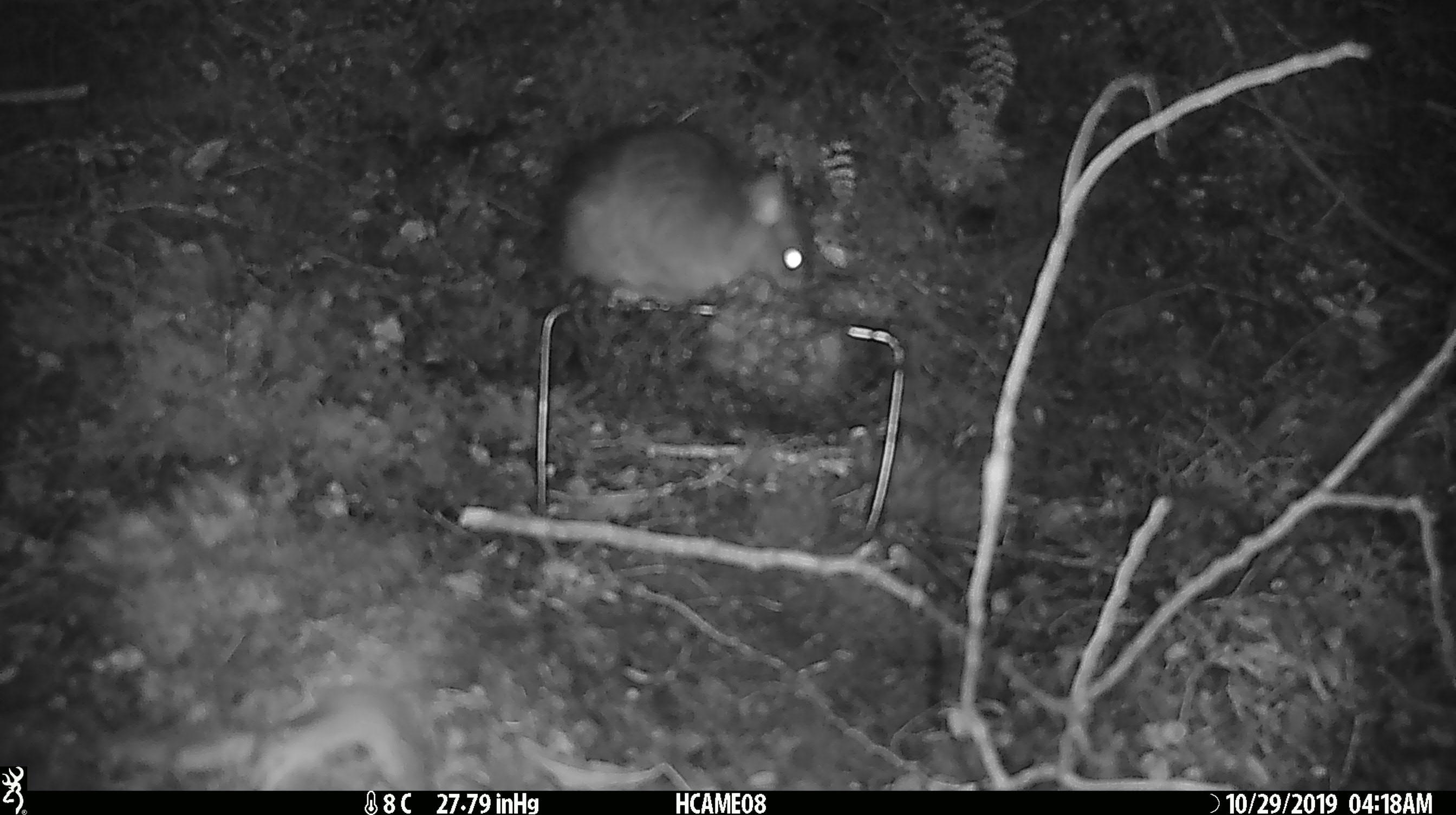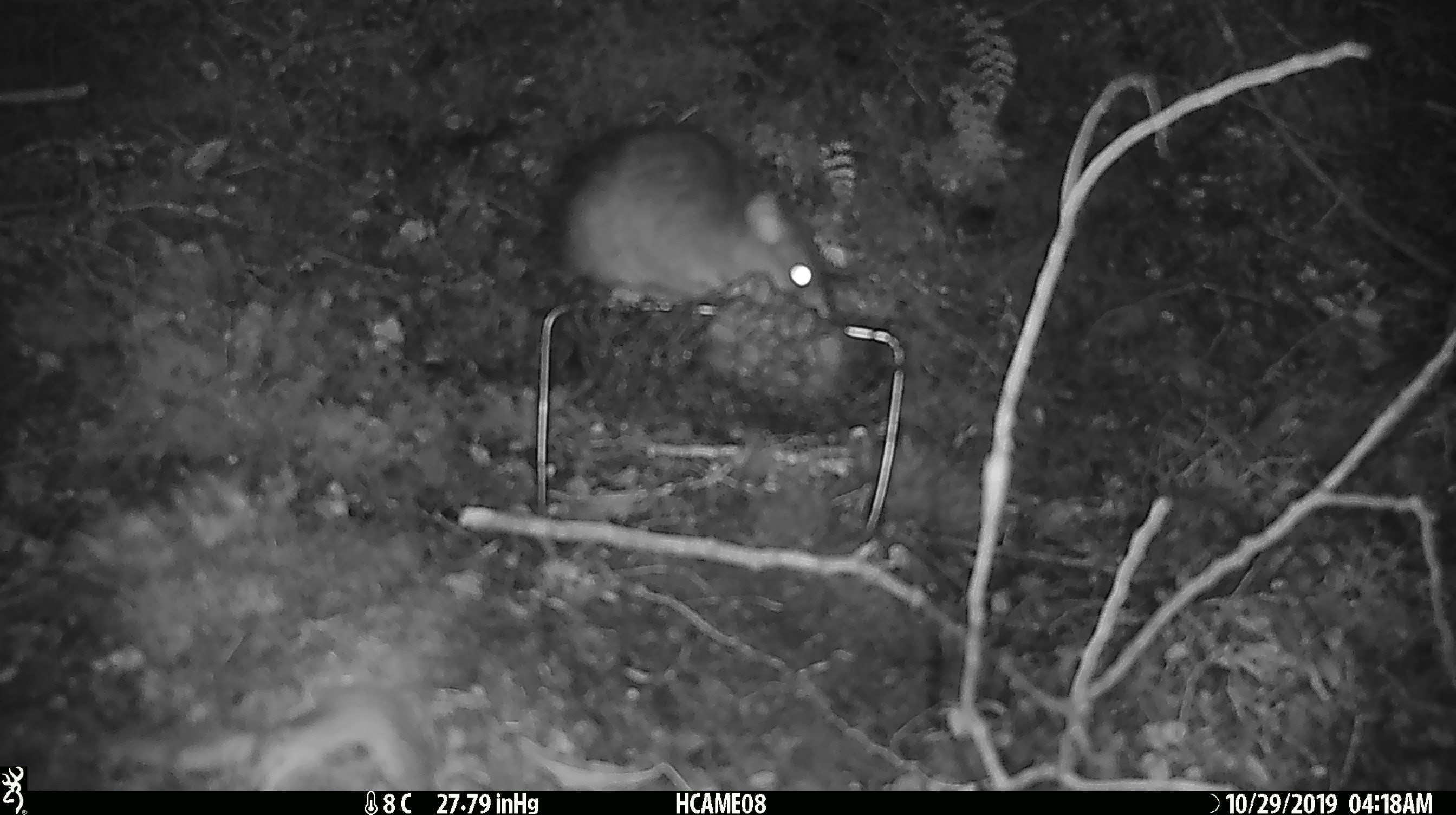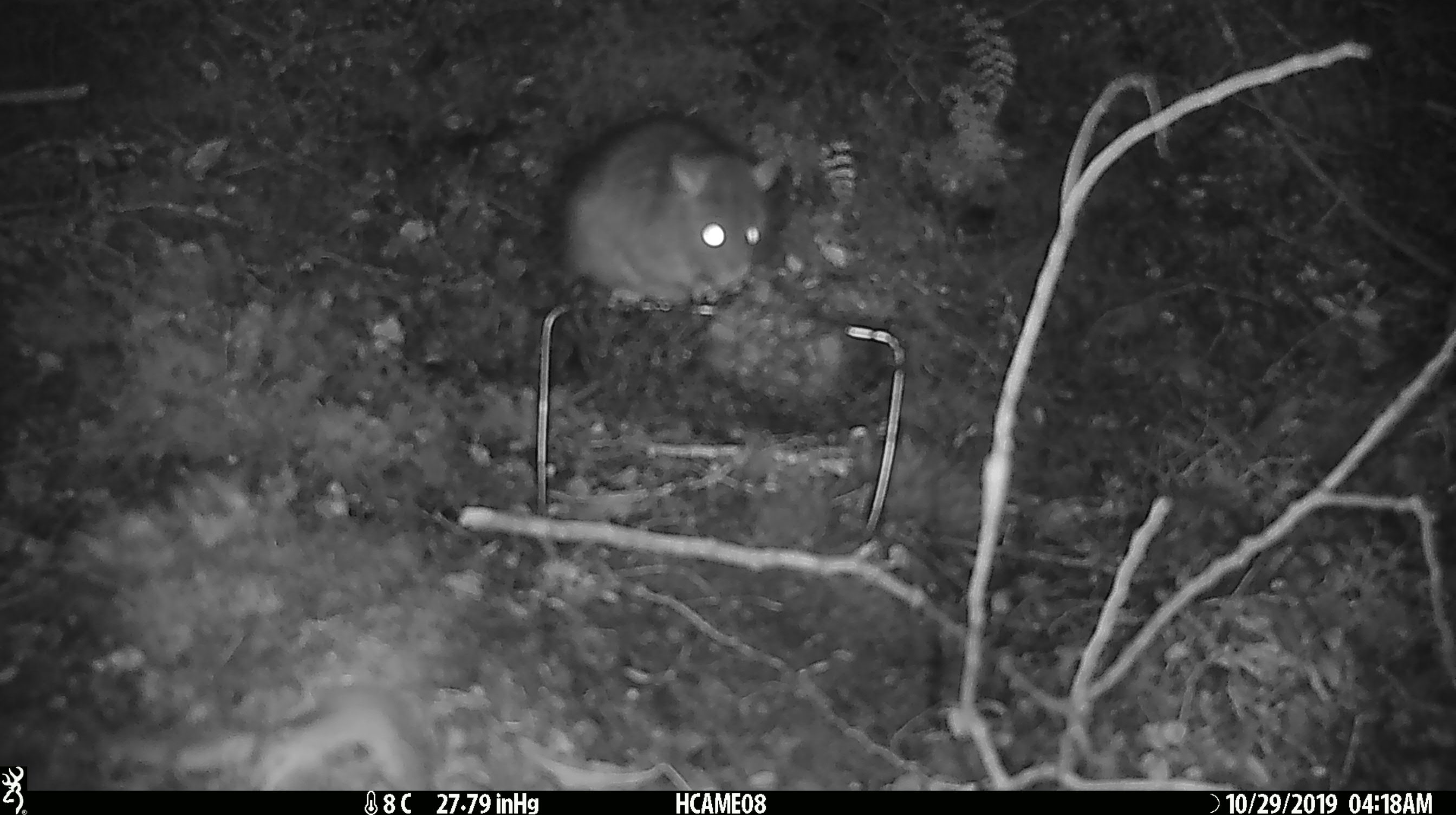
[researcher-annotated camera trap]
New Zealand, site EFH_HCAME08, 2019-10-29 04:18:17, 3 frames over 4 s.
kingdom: Animalia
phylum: Chordata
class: Mammalia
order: Rodentia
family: Muridae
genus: Rattus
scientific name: Rattus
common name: rat